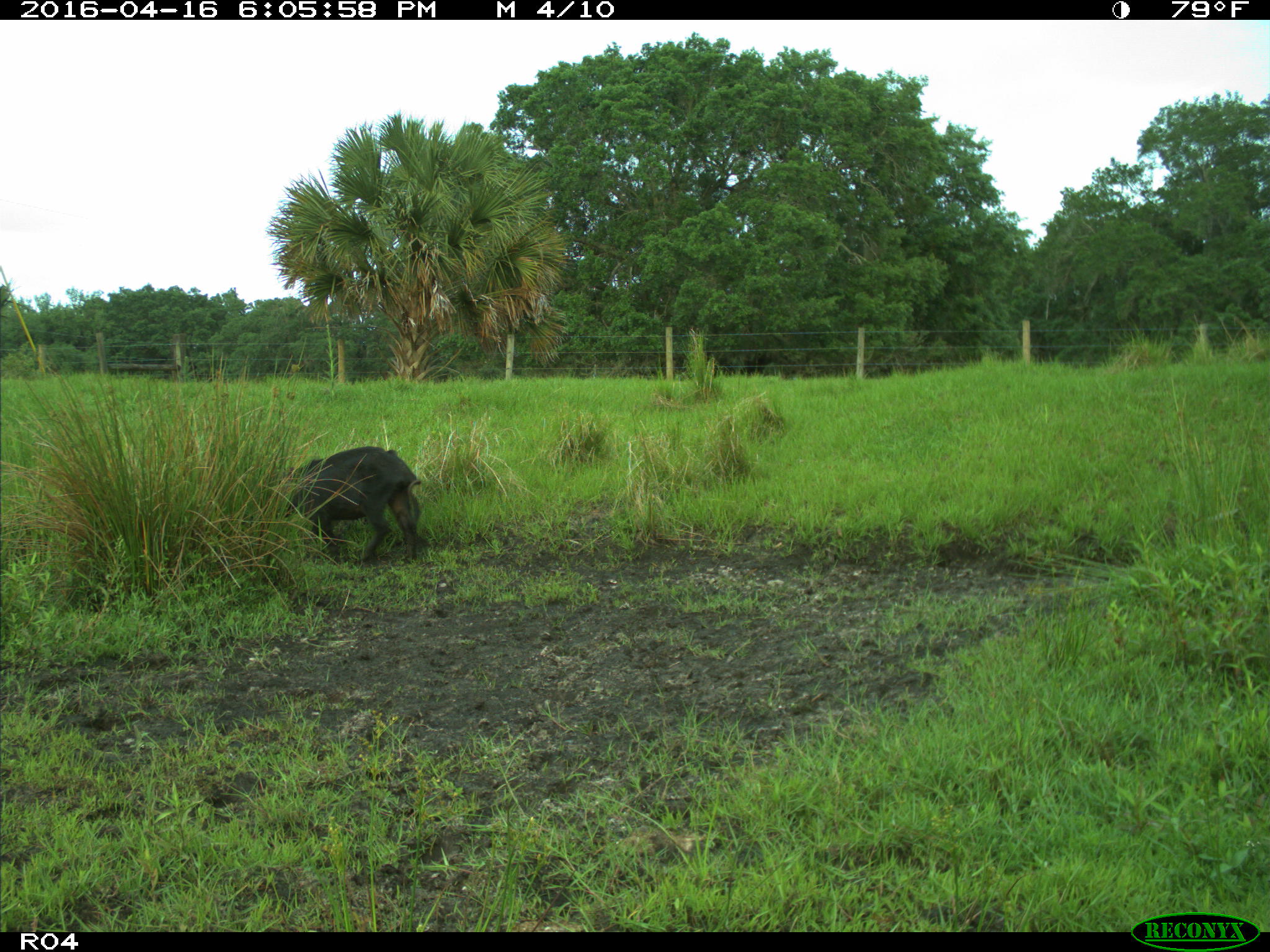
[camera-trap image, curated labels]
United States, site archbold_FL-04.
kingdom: Animalia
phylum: Chordata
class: Mammalia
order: Artiodactyla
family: Suidae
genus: Sus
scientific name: Sus scrofa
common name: wild boar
Sus scrofa (wild boar).